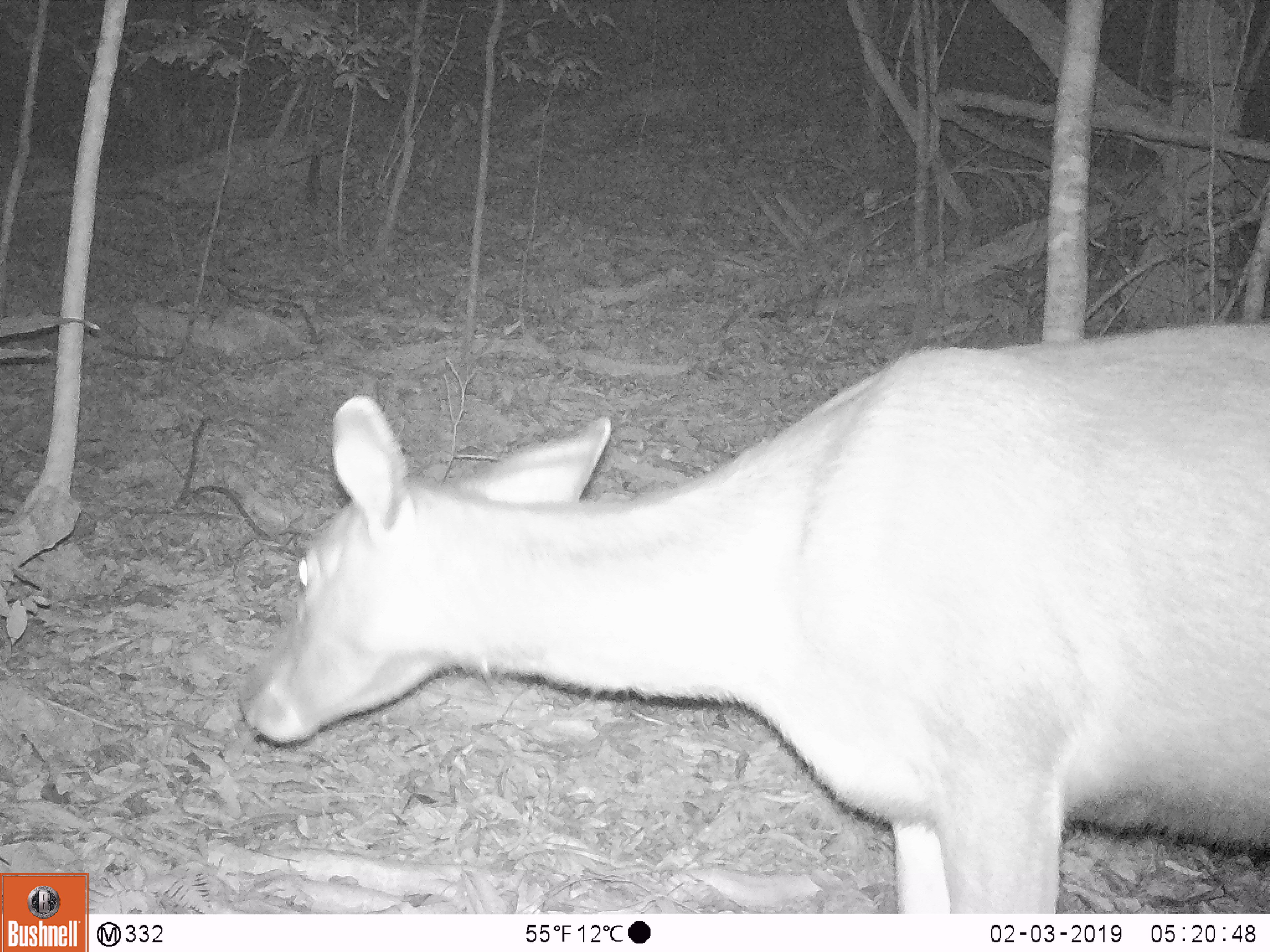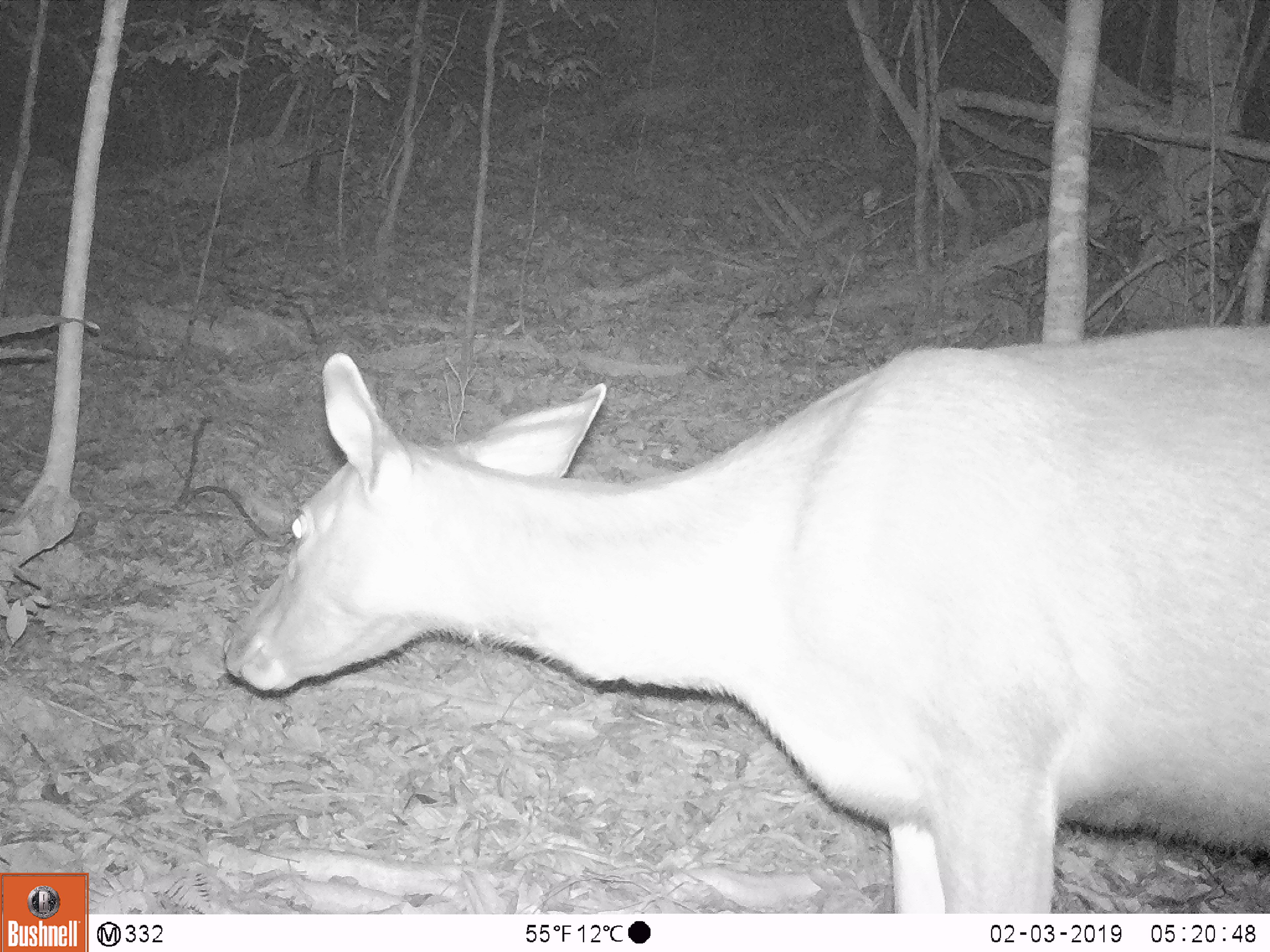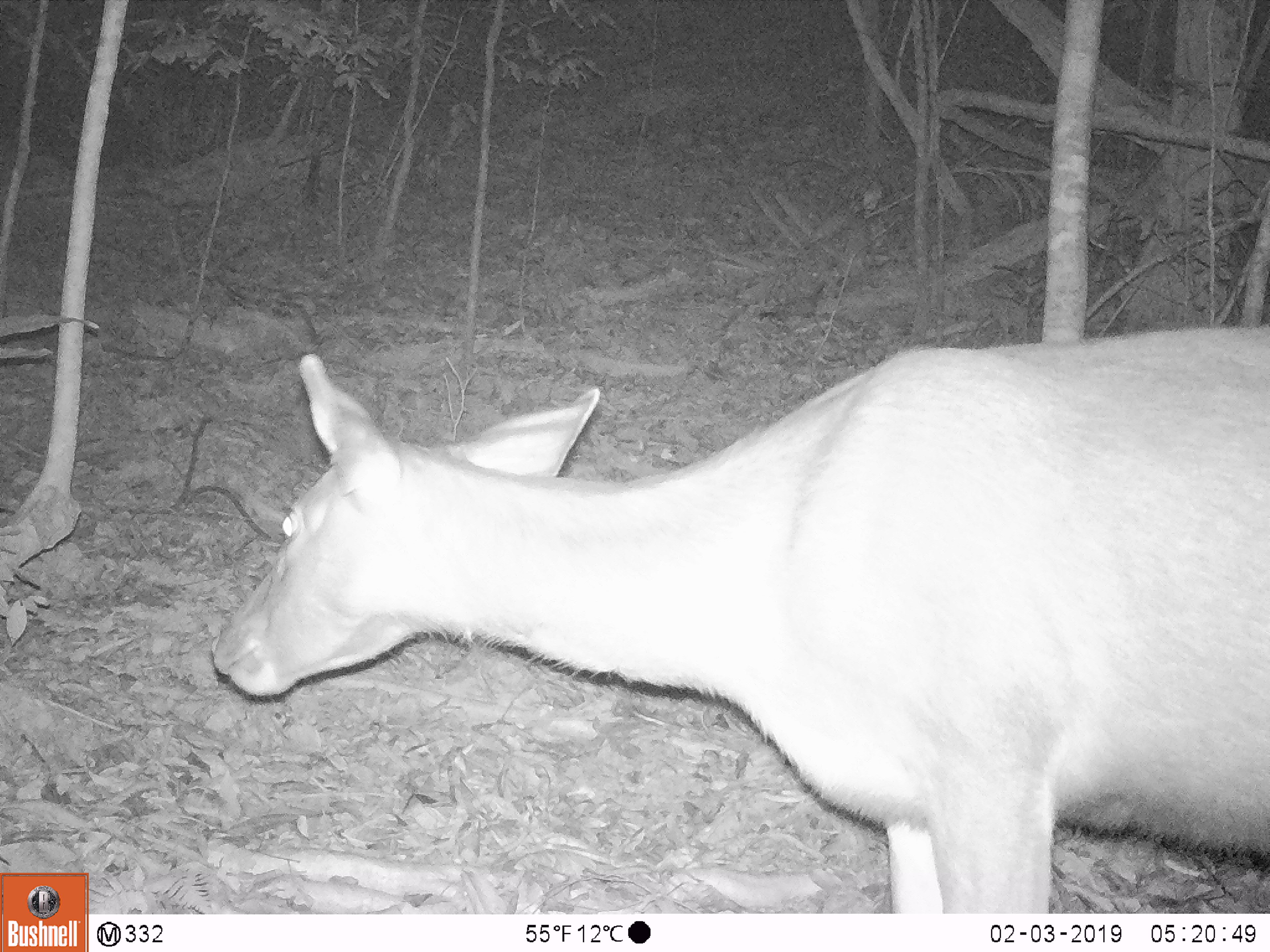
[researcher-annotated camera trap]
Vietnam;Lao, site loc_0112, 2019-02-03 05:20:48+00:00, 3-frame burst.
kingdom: Animalia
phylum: Chordata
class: Mammalia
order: Artiodactyla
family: Cervidae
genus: Rusa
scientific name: Rusa unicolor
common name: sambar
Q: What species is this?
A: Sambar (Rusa unicolor).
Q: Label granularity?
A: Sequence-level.